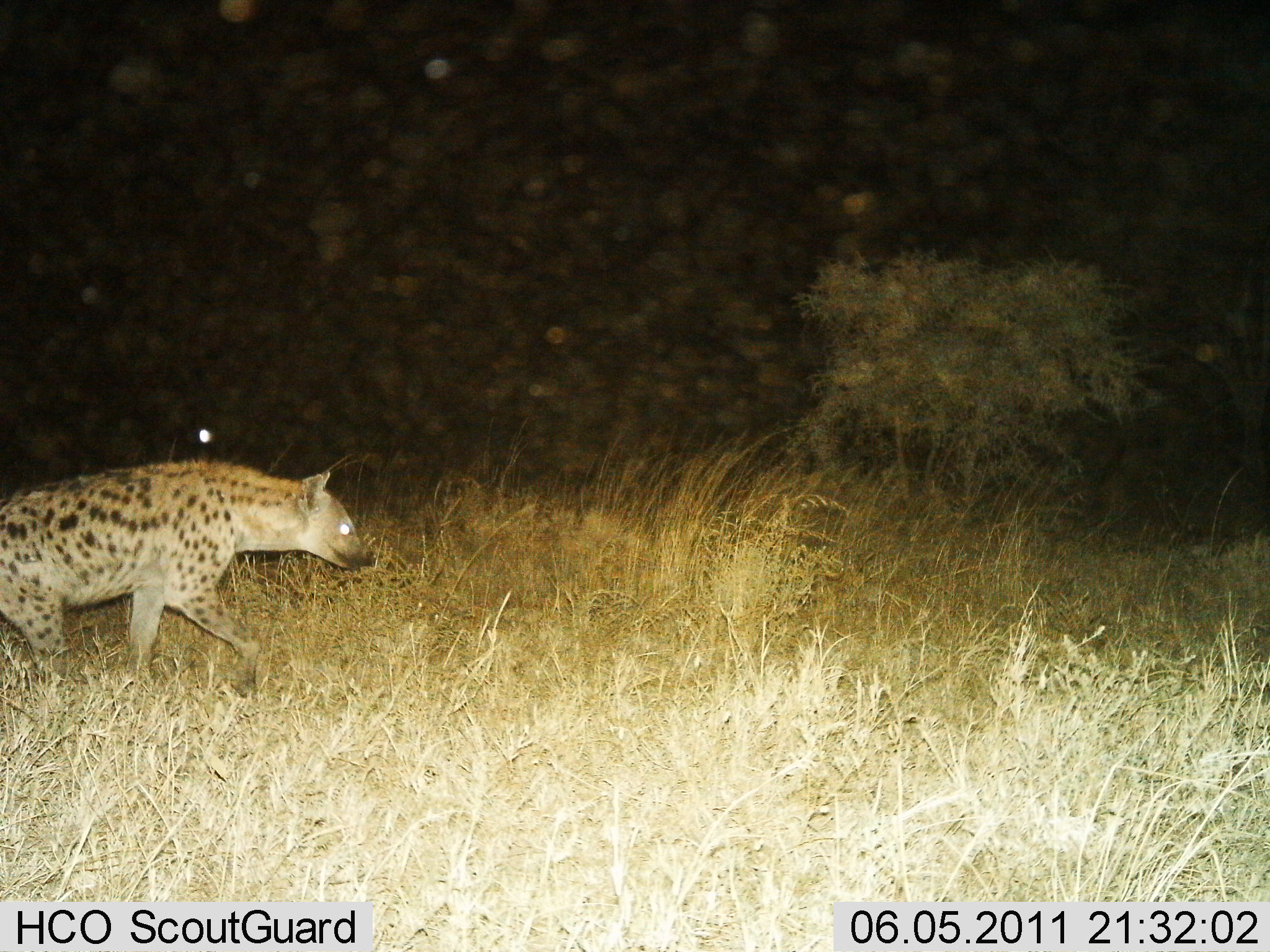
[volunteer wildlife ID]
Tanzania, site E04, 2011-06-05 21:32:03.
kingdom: Animalia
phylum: Chordata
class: Mammalia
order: Carnivora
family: Hyaenidae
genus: Crocuta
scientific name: Crocuta crocuta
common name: spotted hyena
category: hyenaspotted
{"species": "hyenaspotted (spotted hyena) (Crocuta crocuta)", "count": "1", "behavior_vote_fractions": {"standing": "7%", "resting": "0%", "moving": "93%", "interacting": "0%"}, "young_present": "0%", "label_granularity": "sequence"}